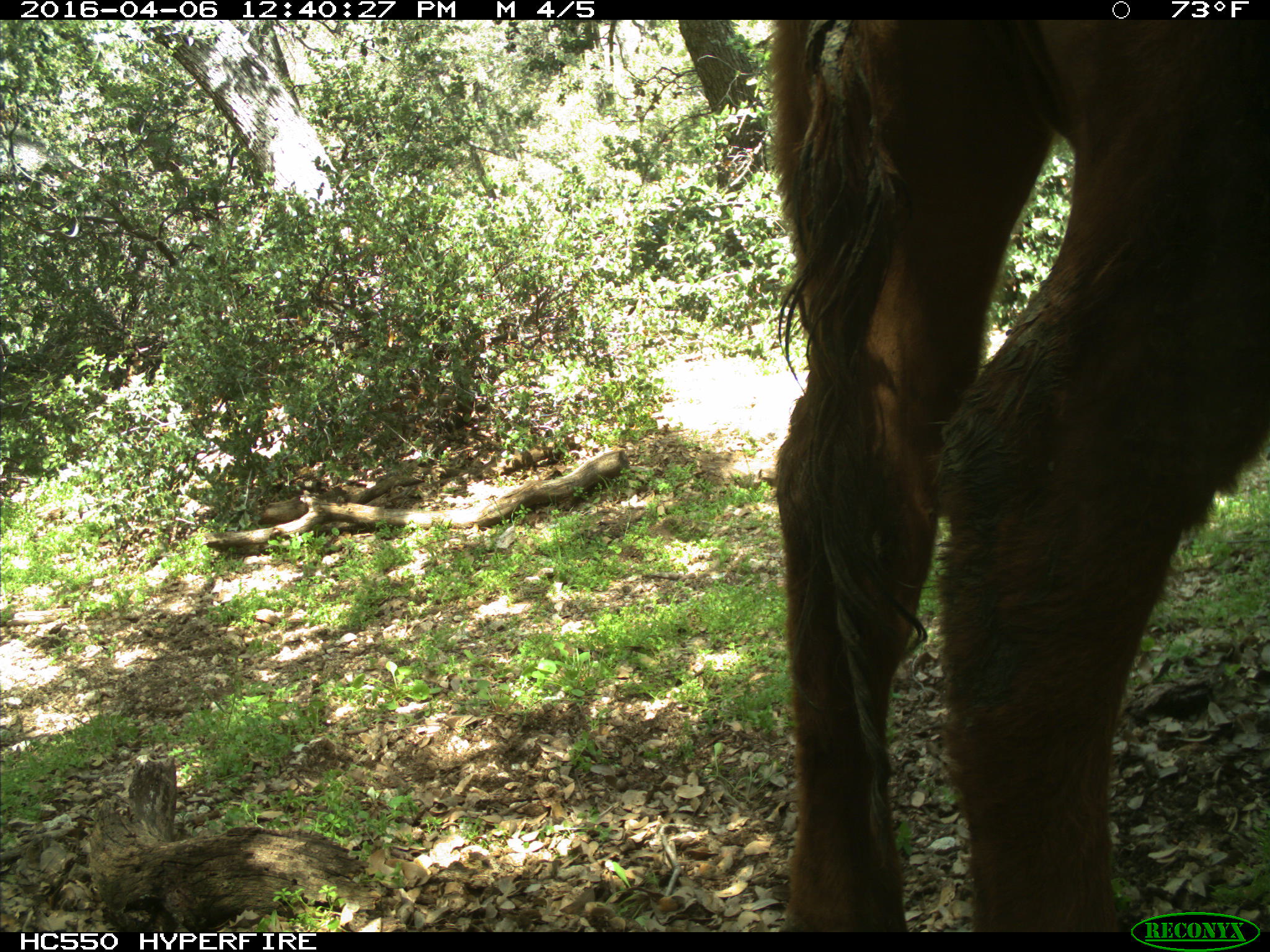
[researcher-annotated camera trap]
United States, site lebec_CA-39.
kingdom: Animalia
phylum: Chordata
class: Mammalia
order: Artiodactyla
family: Bovidae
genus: Bos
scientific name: Bos taurus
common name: domestic cow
Bos taurus (domestic cow).